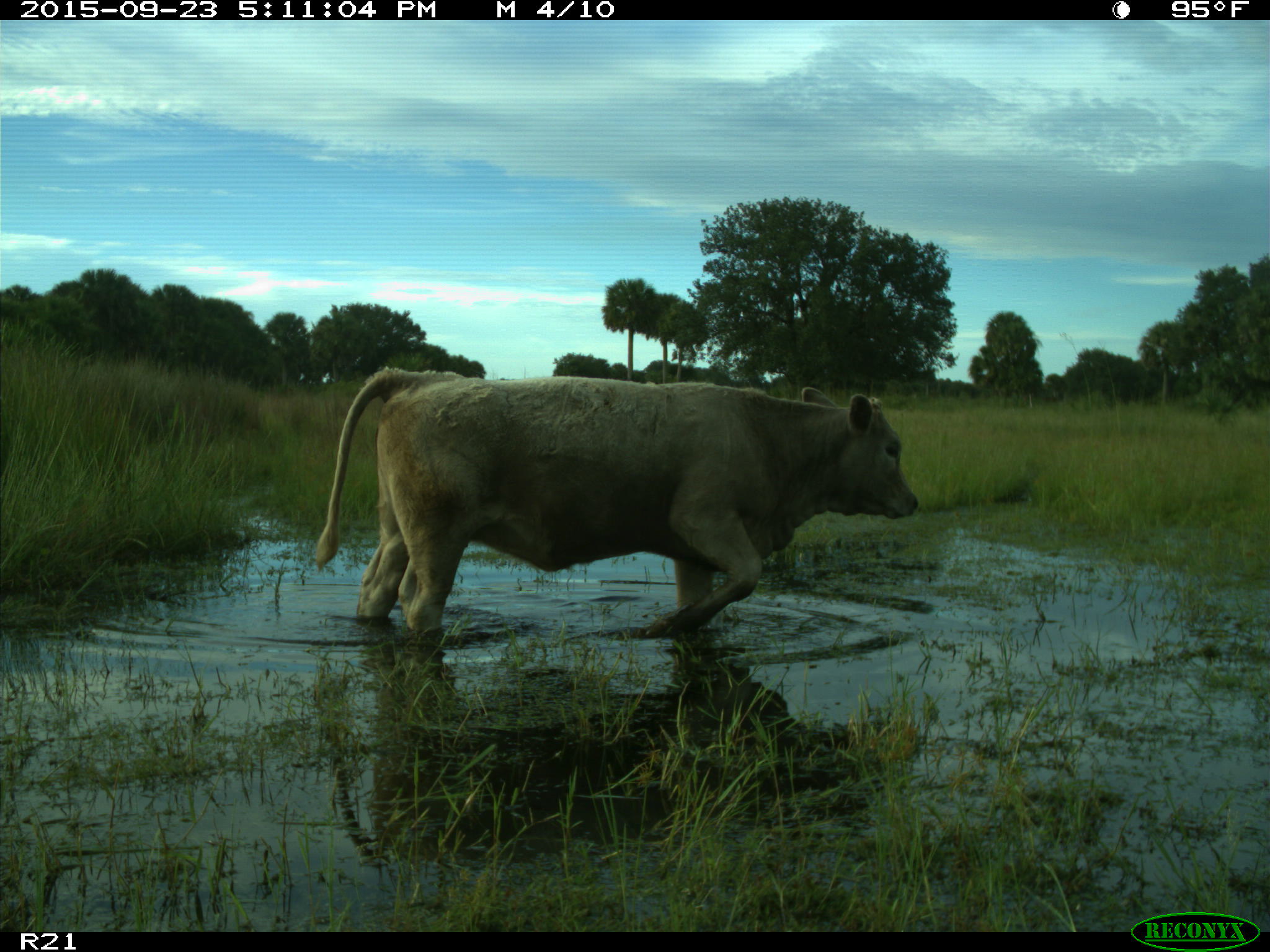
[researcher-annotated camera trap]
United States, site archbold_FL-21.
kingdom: Animalia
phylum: Chordata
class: Mammalia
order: Artiodactyla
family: Bovidae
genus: Bos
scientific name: Bos taurus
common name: domestic cow